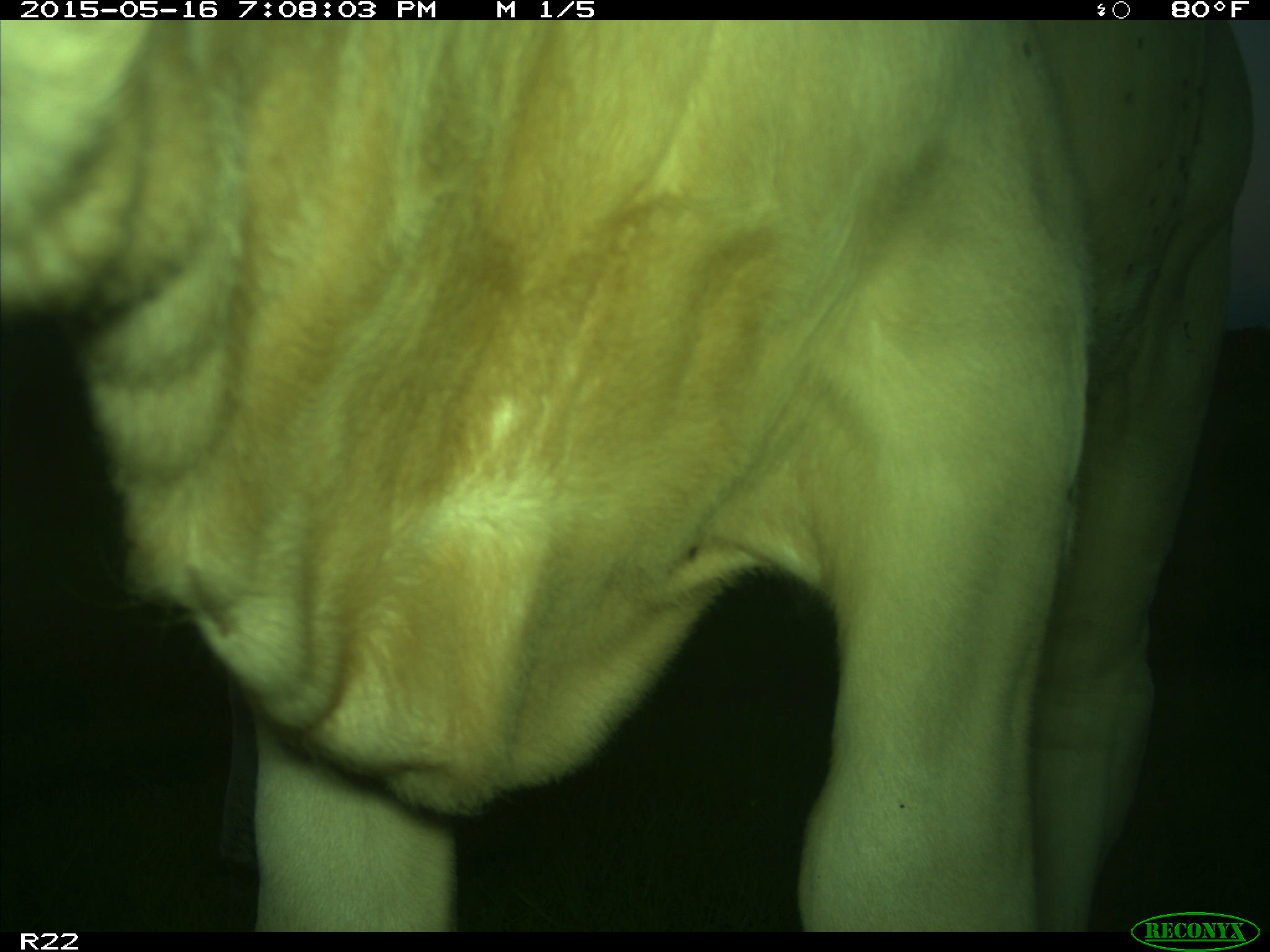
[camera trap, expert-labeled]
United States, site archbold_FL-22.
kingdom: Animalia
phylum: Chordata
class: Mammalia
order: Artiodactyla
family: Bovidae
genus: Bos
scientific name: Bos taurus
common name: domestic cow